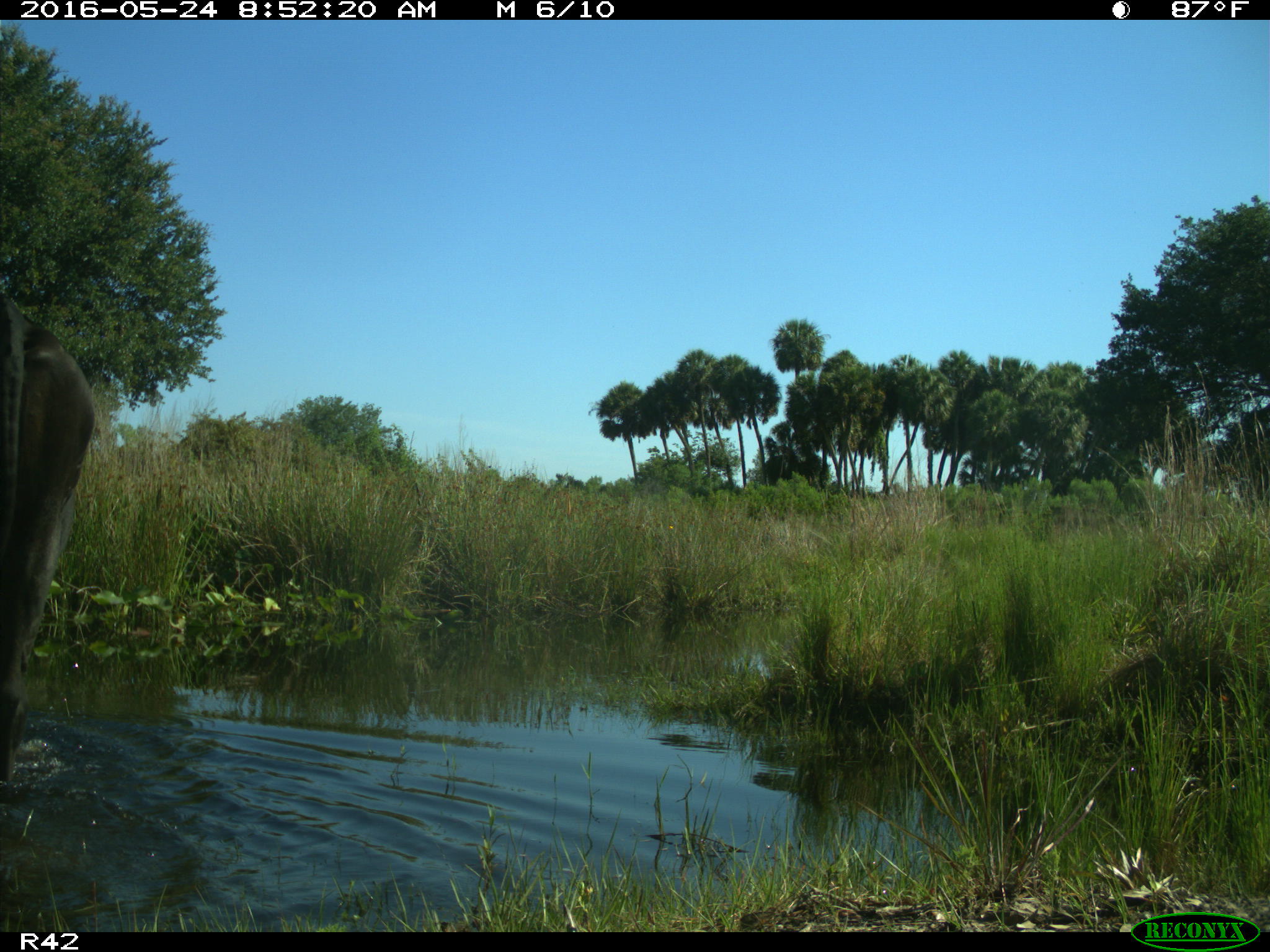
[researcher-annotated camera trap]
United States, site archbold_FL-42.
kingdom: Animalia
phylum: Chordata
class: Mammalia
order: Artiodactyla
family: Bovidae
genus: Bos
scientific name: Bos taurus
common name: domestic cow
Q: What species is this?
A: Bos taurus (domestic cow).